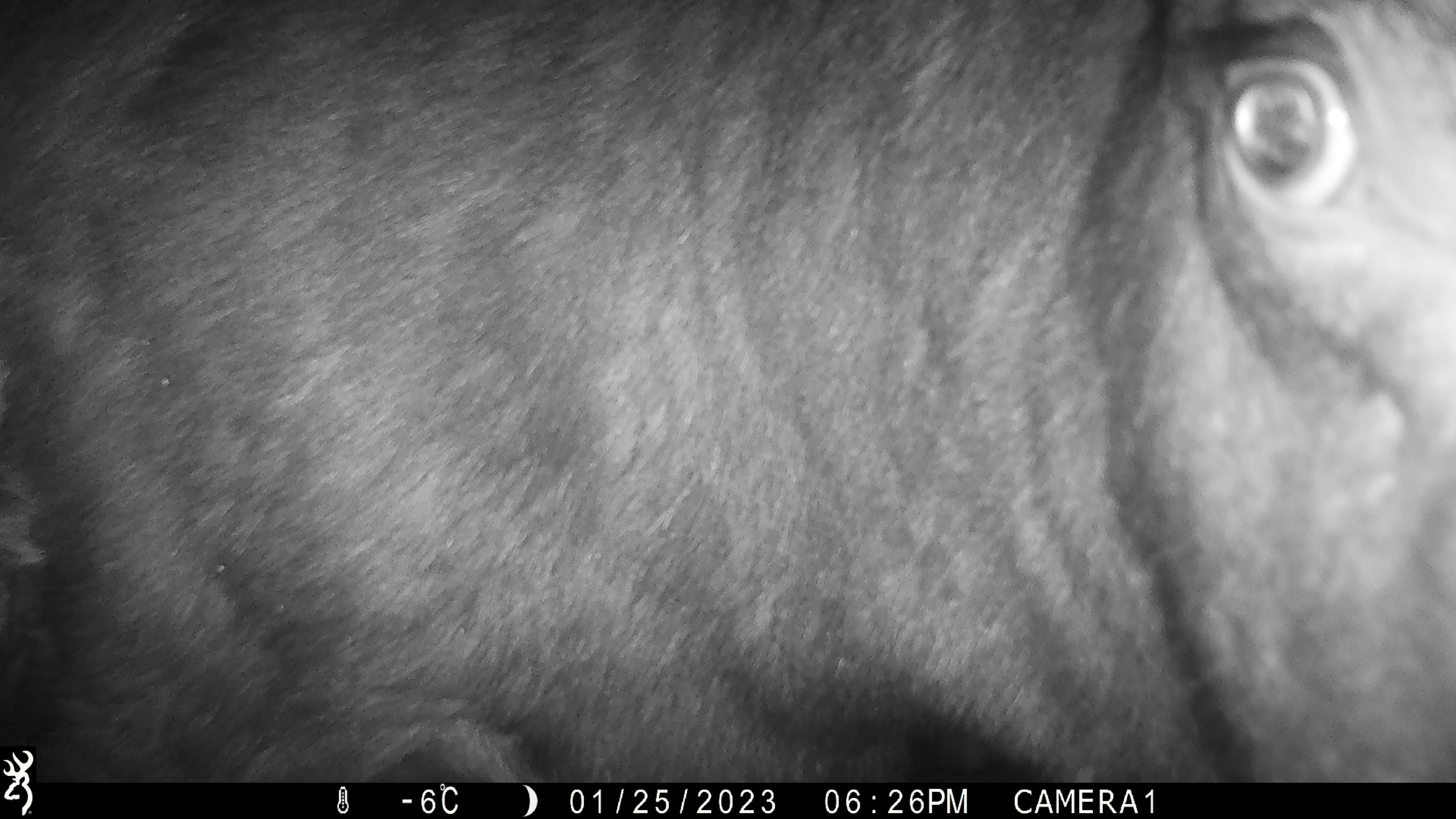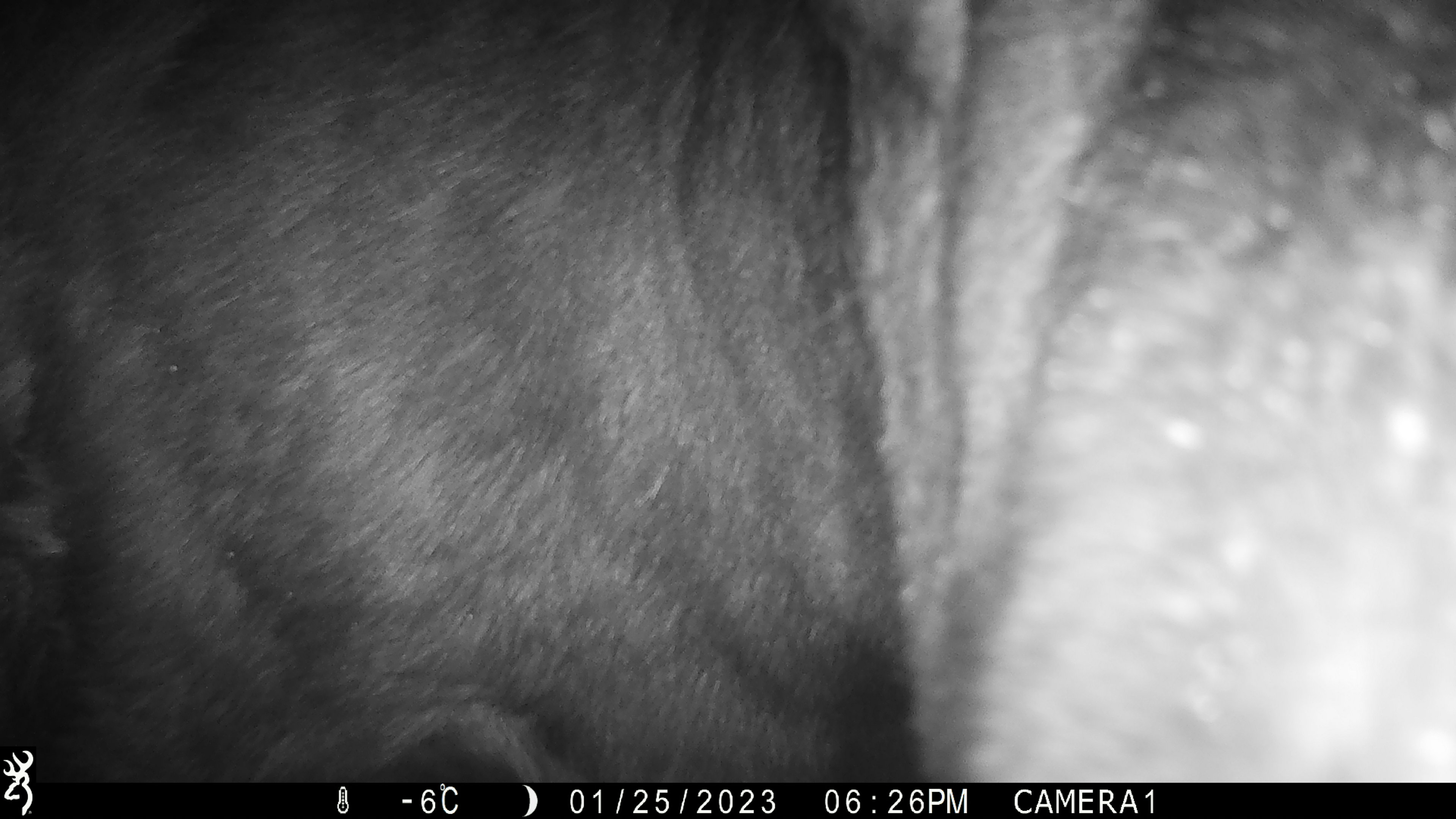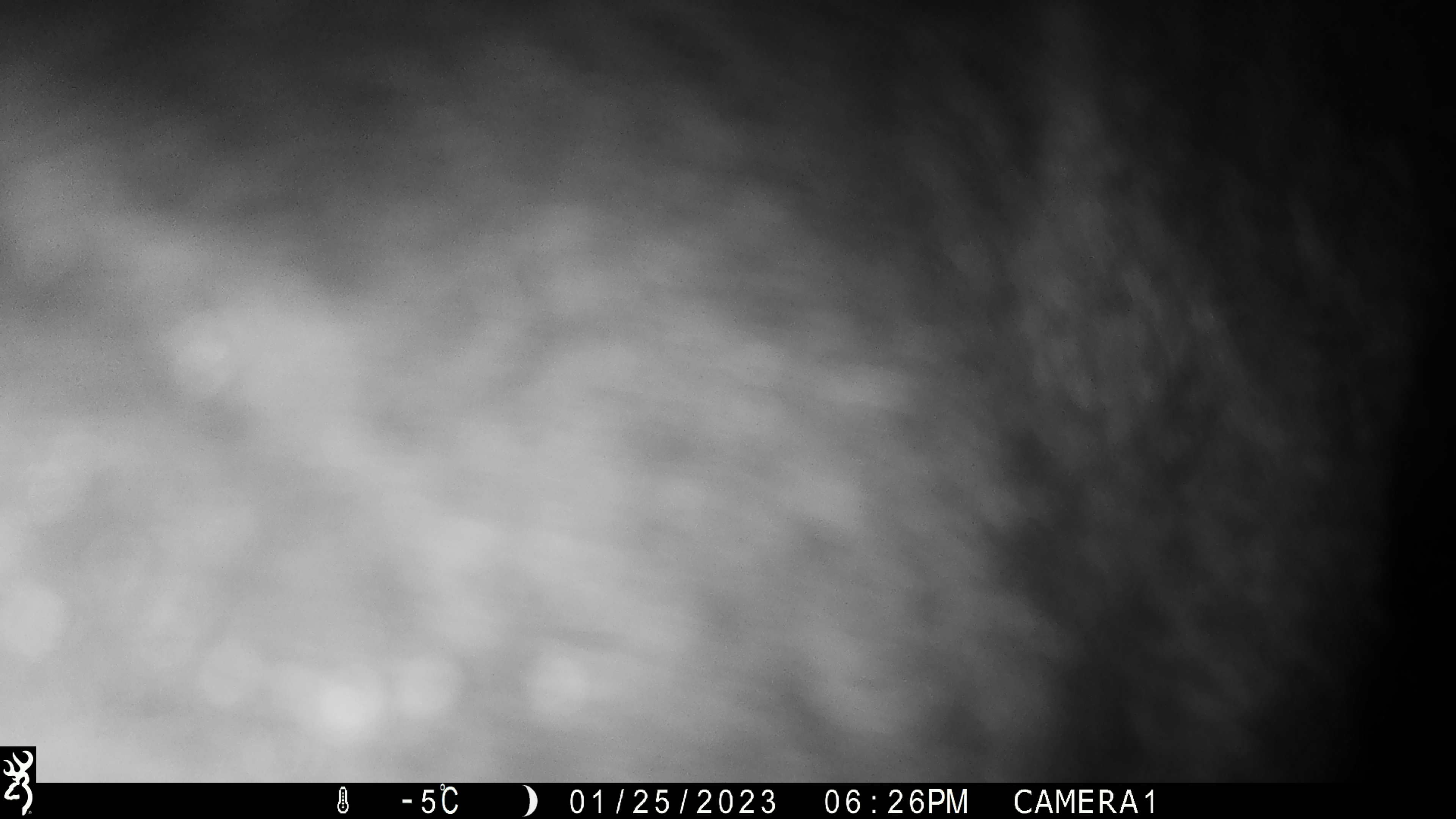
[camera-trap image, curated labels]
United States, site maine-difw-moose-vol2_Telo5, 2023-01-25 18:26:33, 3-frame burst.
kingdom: Animalia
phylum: Chordata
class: Mammalia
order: Artiodactyla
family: Cervidae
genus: Alces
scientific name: Alces alces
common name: moose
Moose (Alces alces).